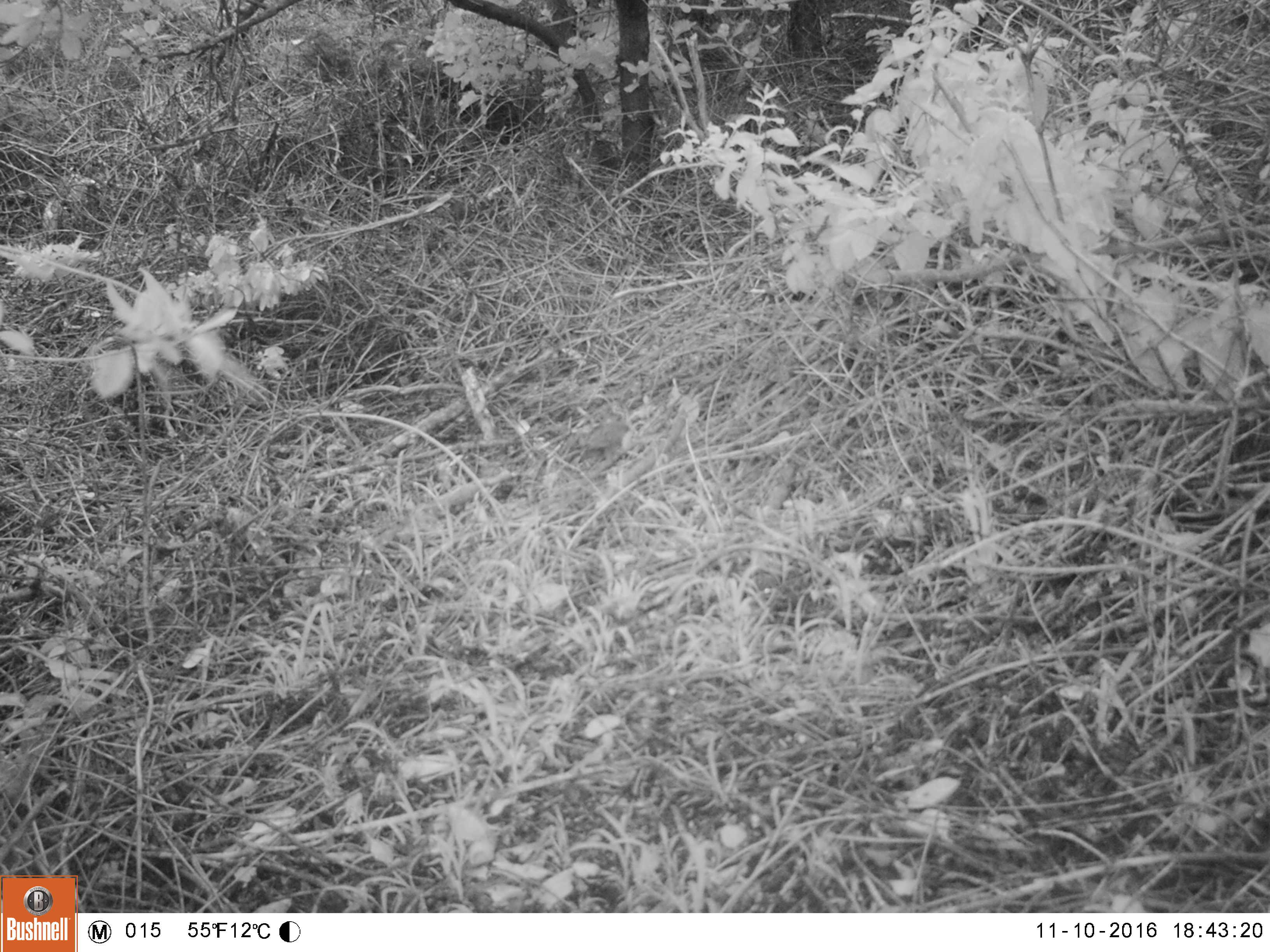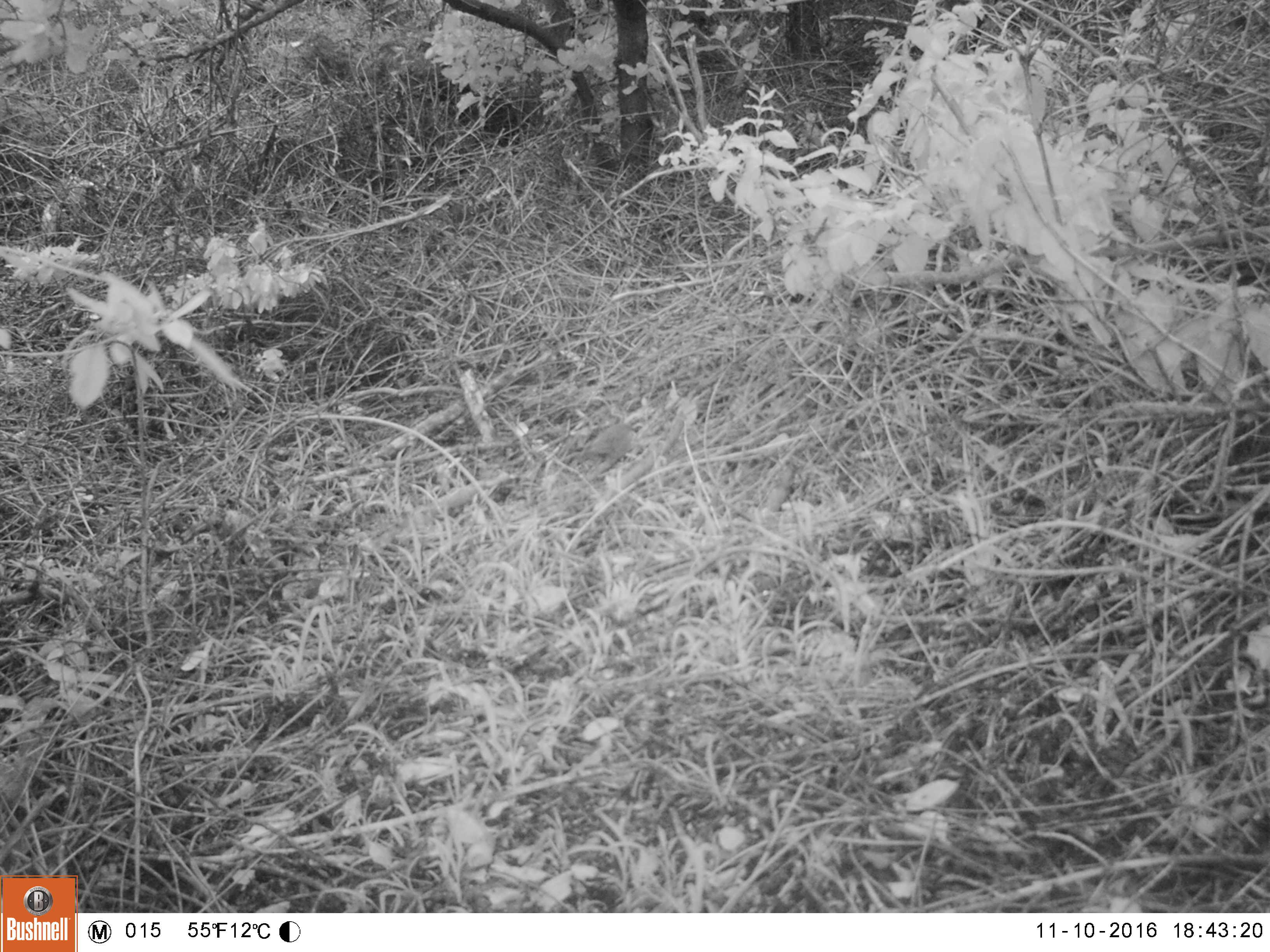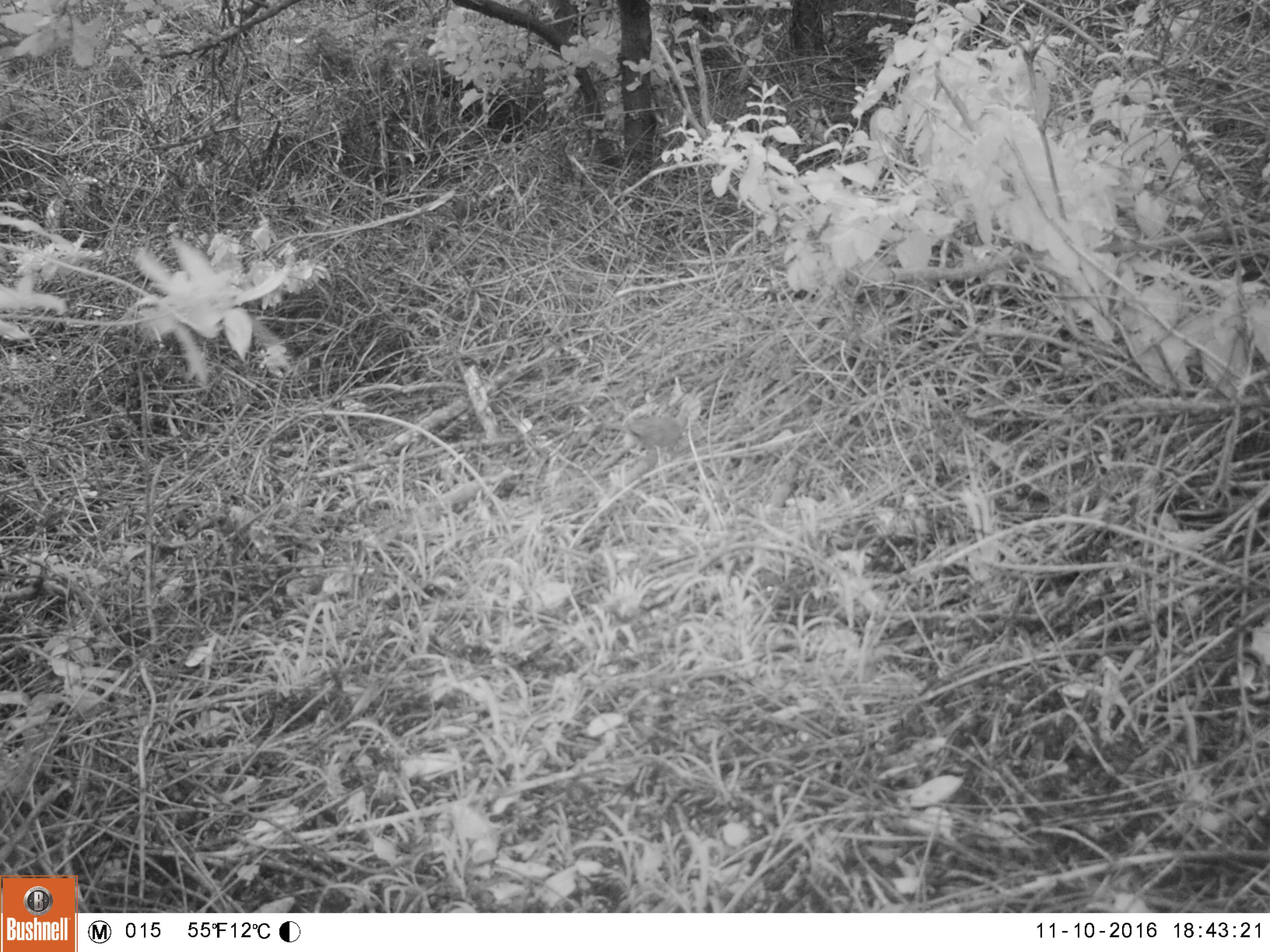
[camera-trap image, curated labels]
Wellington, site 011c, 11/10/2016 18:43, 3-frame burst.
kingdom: Animalia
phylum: Chordata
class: Aves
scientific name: Aves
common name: bird